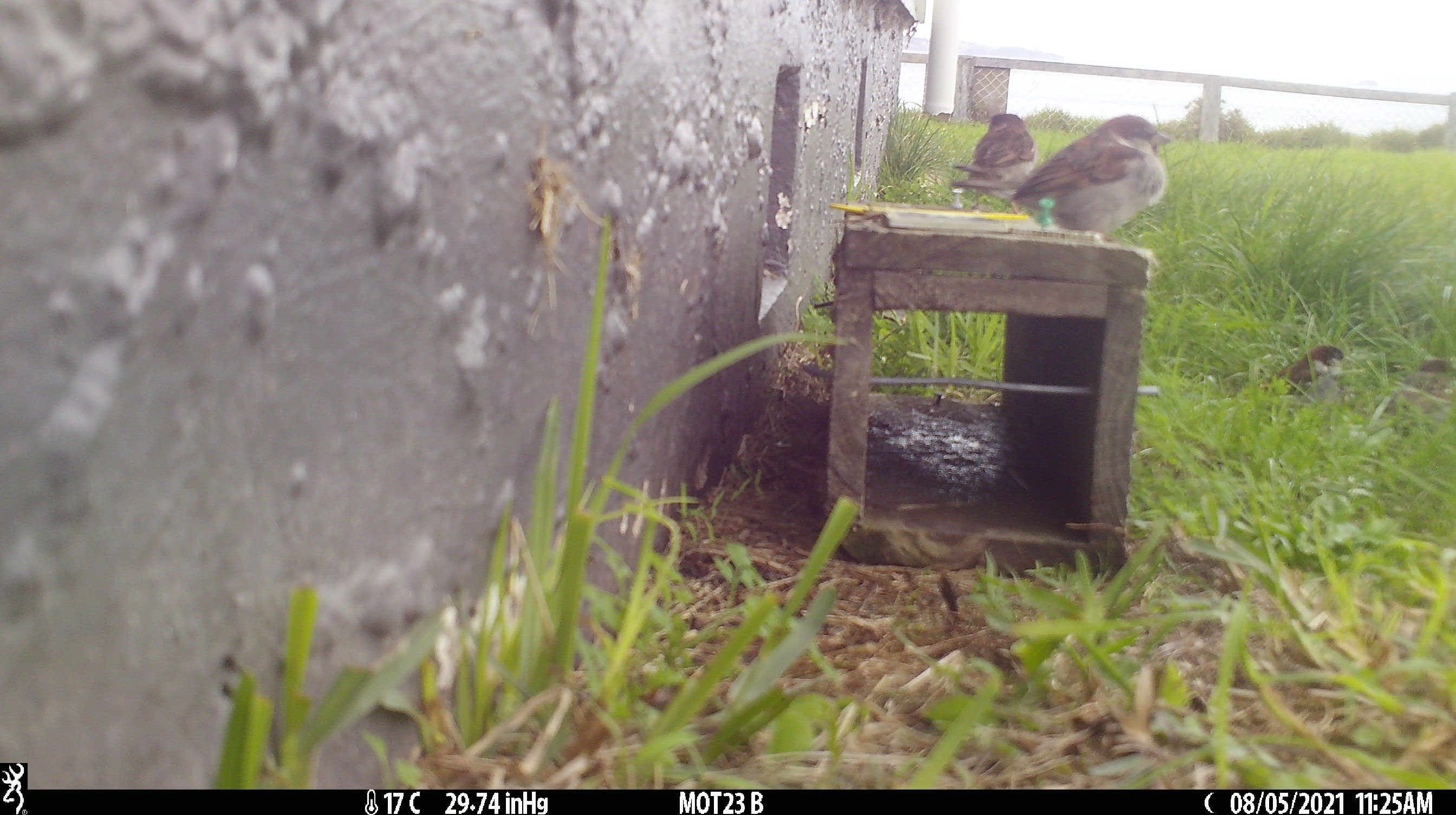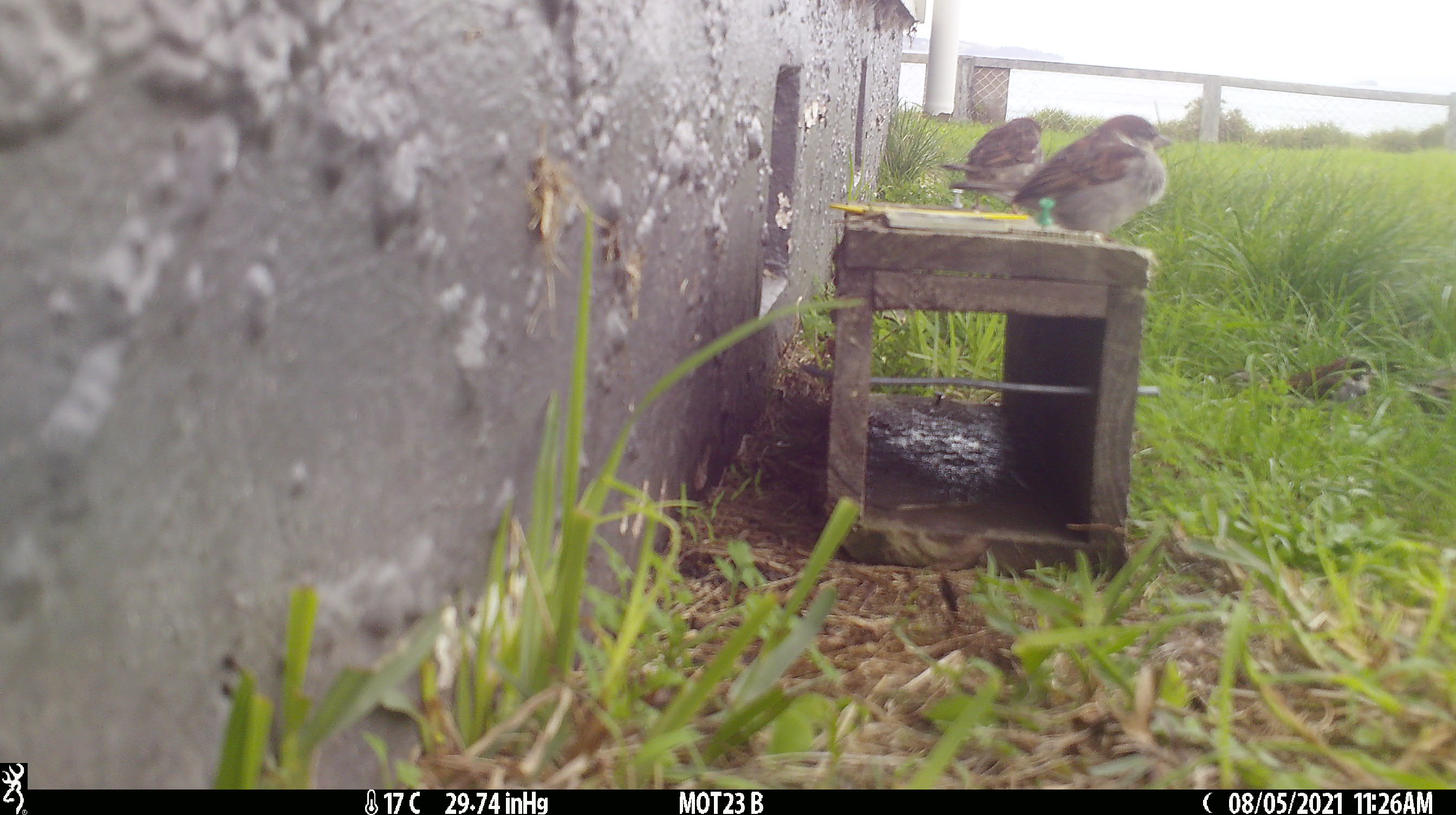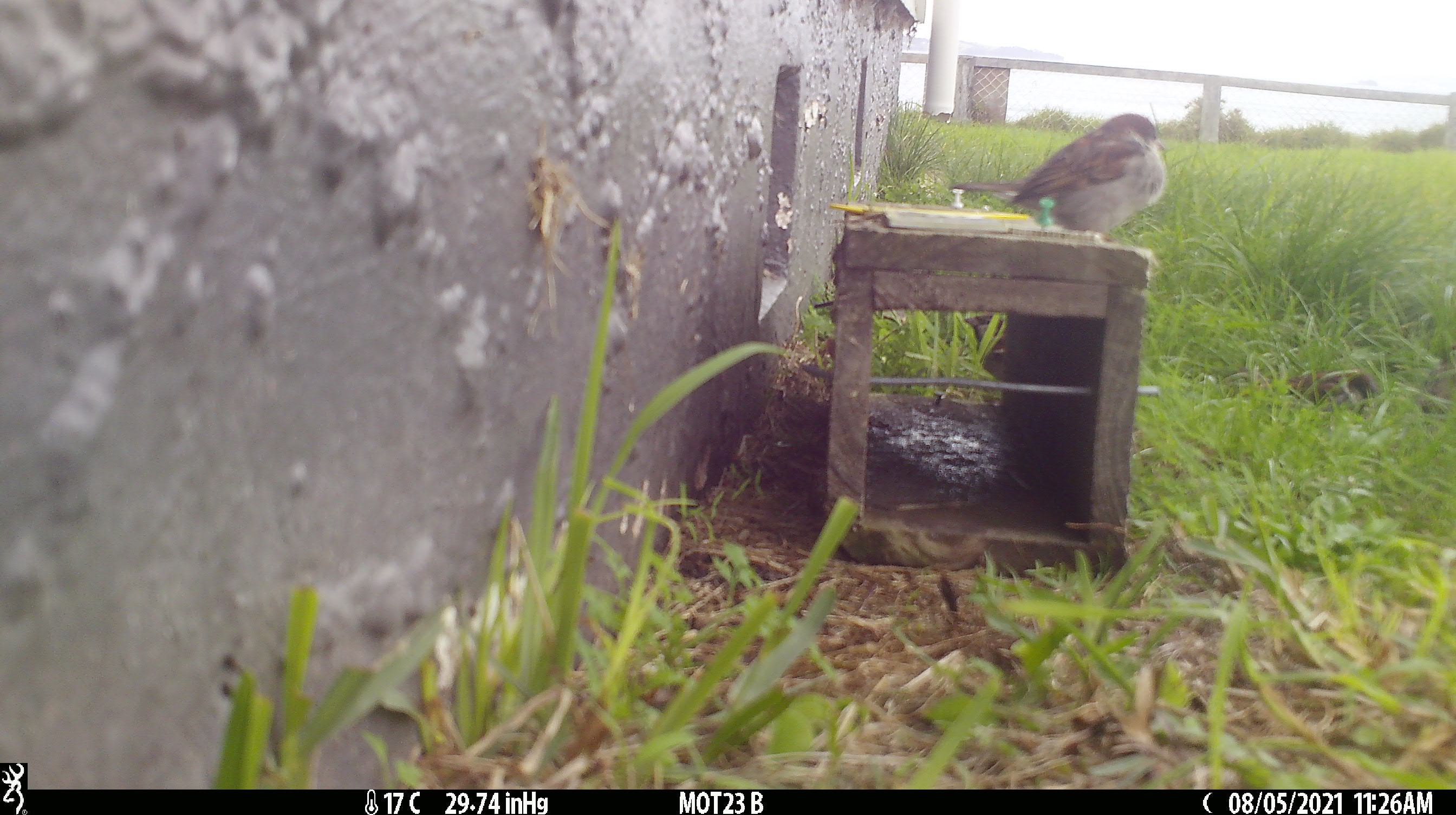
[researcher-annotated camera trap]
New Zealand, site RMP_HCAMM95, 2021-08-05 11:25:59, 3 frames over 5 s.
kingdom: Animalia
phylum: Chordata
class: Aves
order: Passeriformes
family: Passeridae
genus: Passer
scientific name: Passer domesticus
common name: house sparrow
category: sparrow